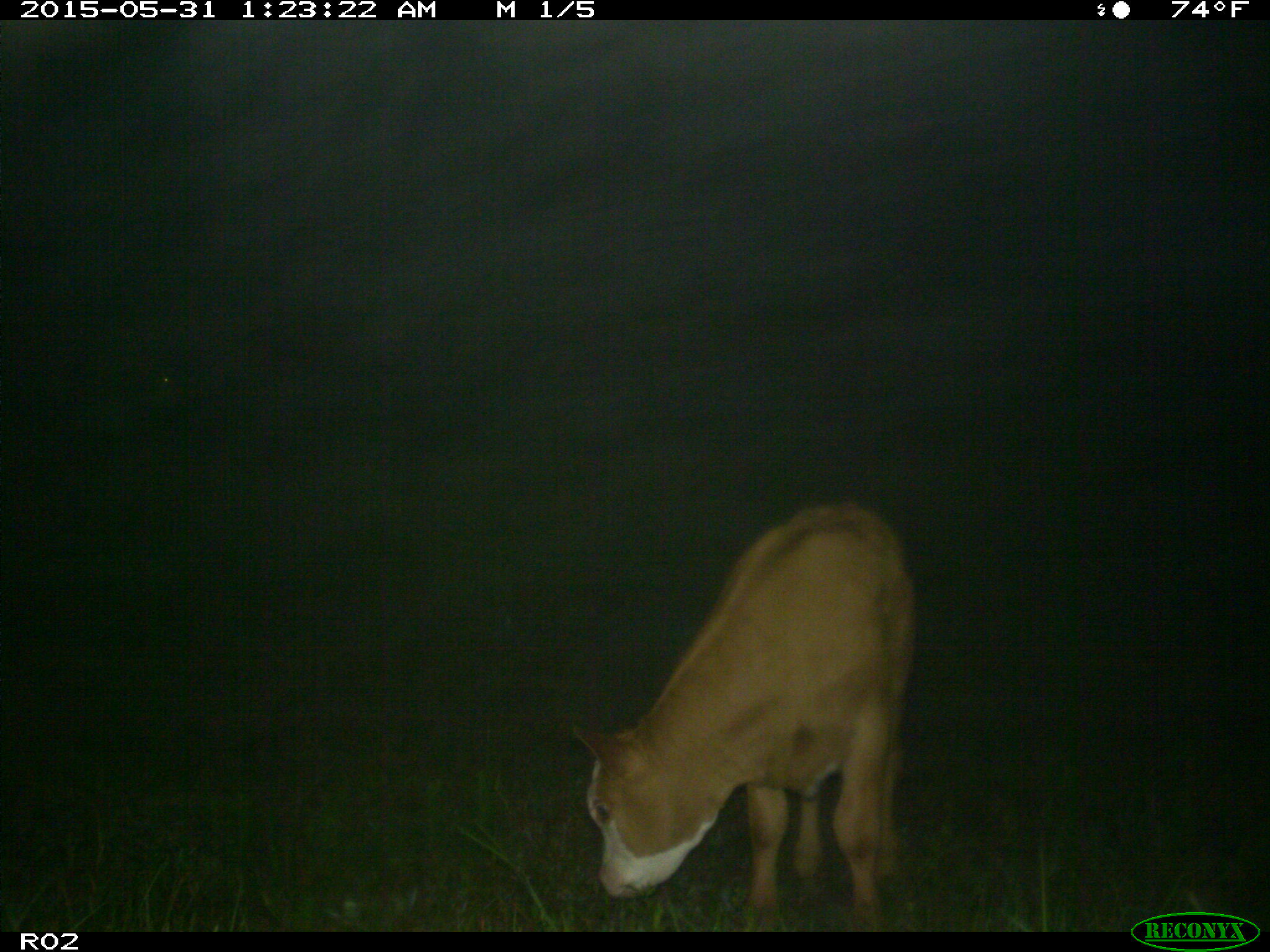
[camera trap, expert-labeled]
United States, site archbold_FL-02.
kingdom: Animalia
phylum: Chordata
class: Mammalia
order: Artiodactyla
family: Bovidae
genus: Bos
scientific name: Bos taurus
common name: domestic cow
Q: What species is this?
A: Bos taurus (domestic cow).